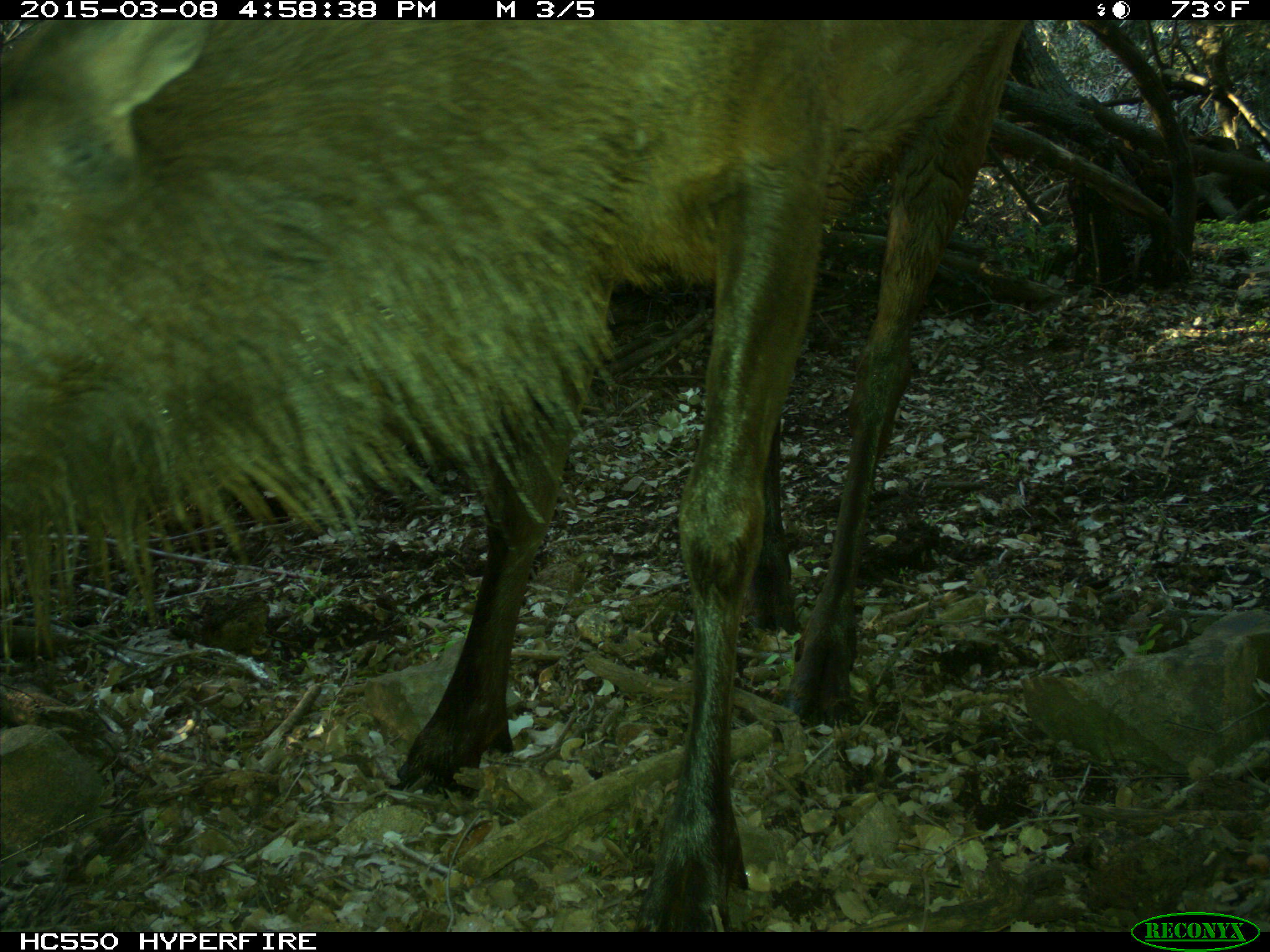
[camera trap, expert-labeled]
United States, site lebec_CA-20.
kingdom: Animalia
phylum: Chordata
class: Mammalia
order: Artiodactyla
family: Cervidae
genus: Cervus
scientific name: Cervus canadensis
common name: elk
Cervus canadensis (elk).